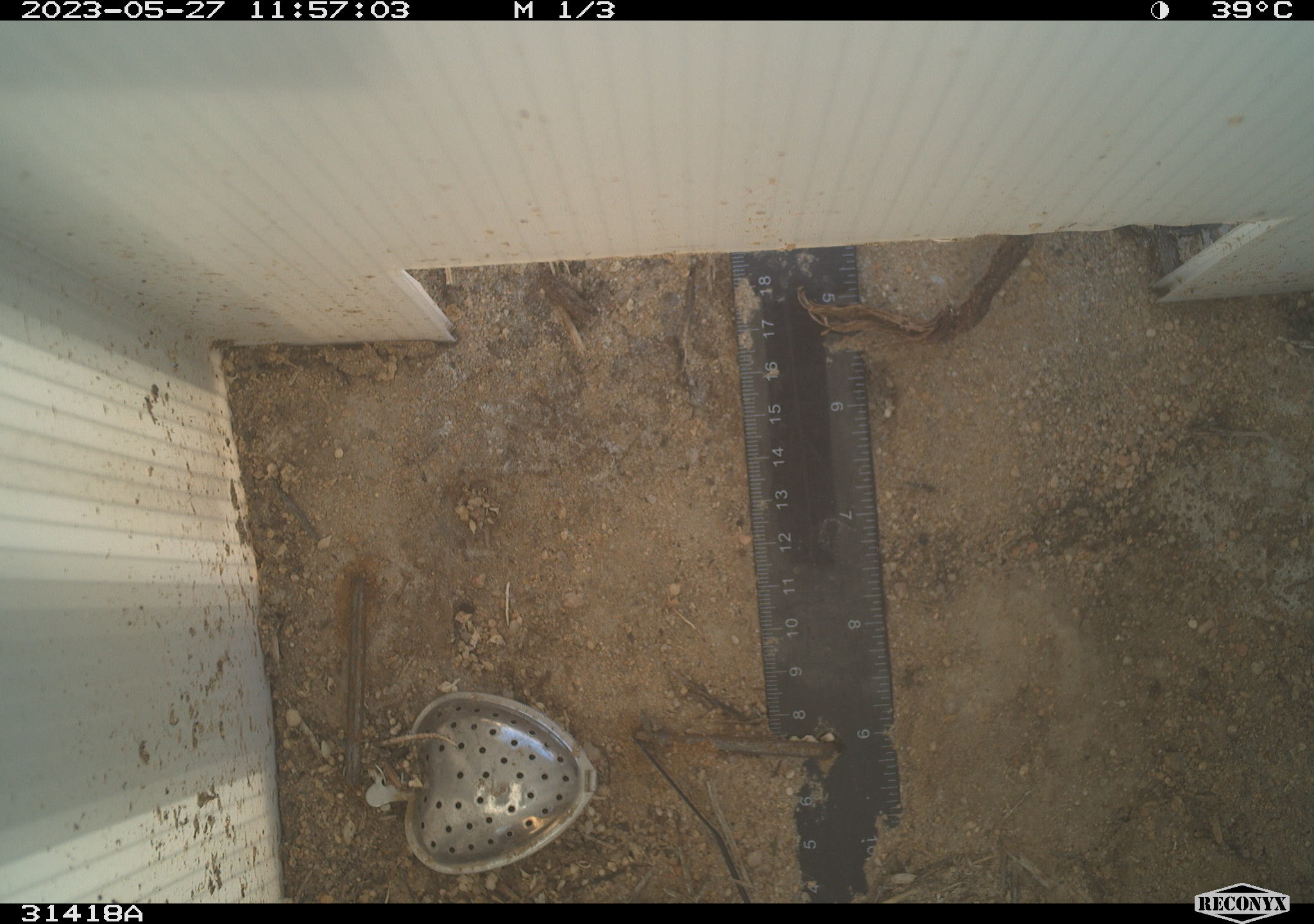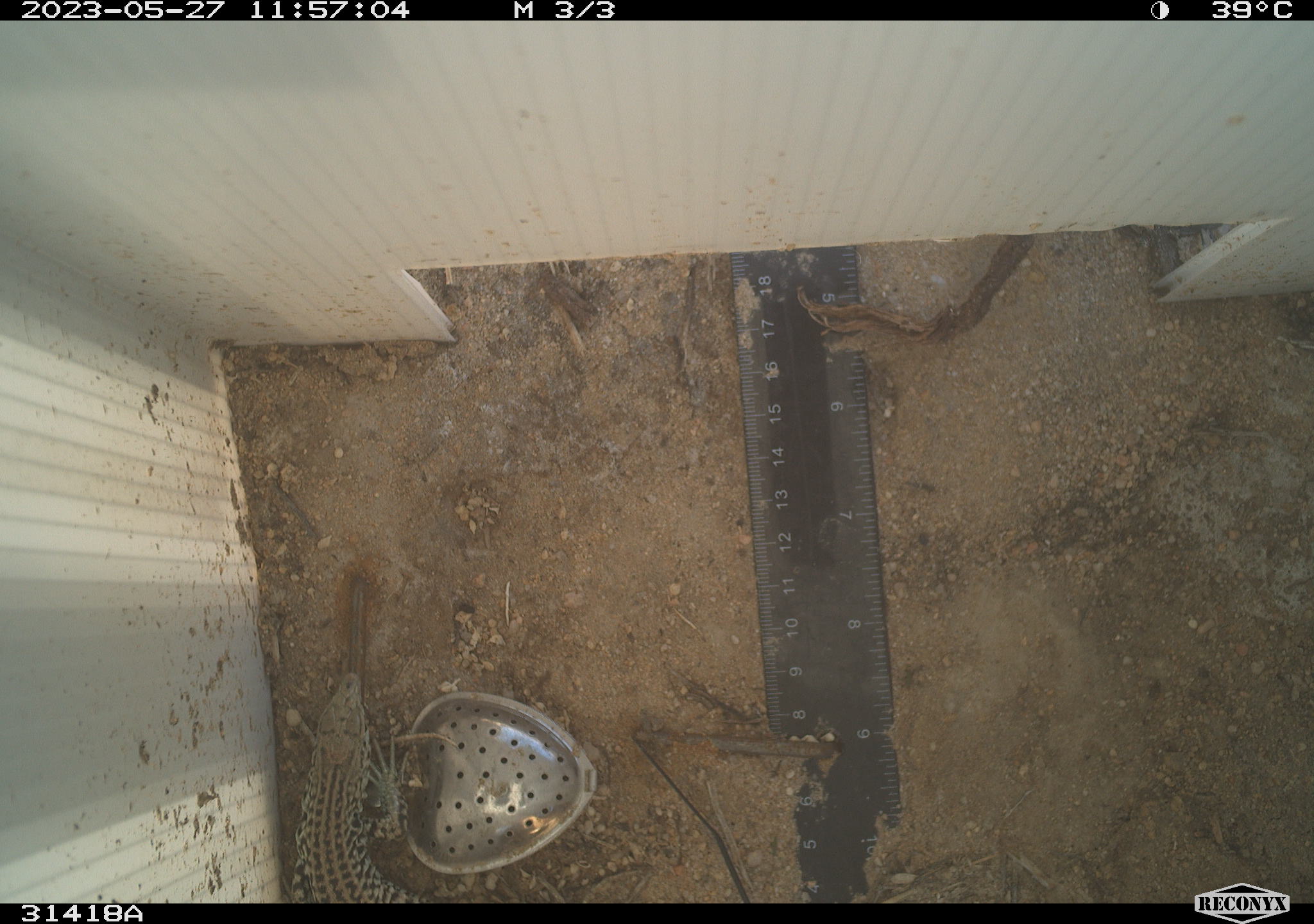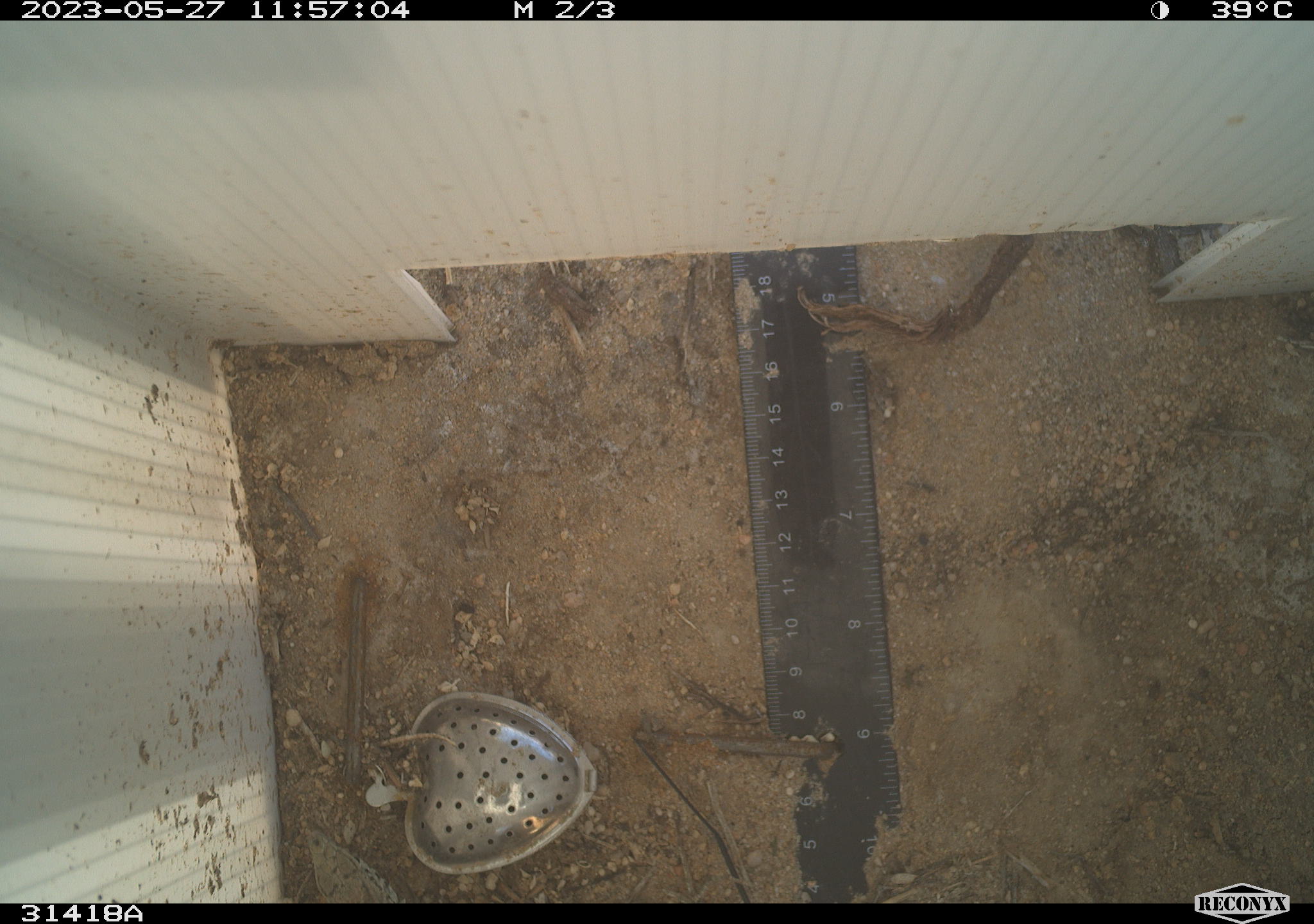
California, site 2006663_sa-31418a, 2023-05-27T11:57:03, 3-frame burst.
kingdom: Animalia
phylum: Chordata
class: Reptilia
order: Squamata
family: Teiidae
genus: Aspidoscelis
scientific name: Aspidoscelis tigris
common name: western whiptail